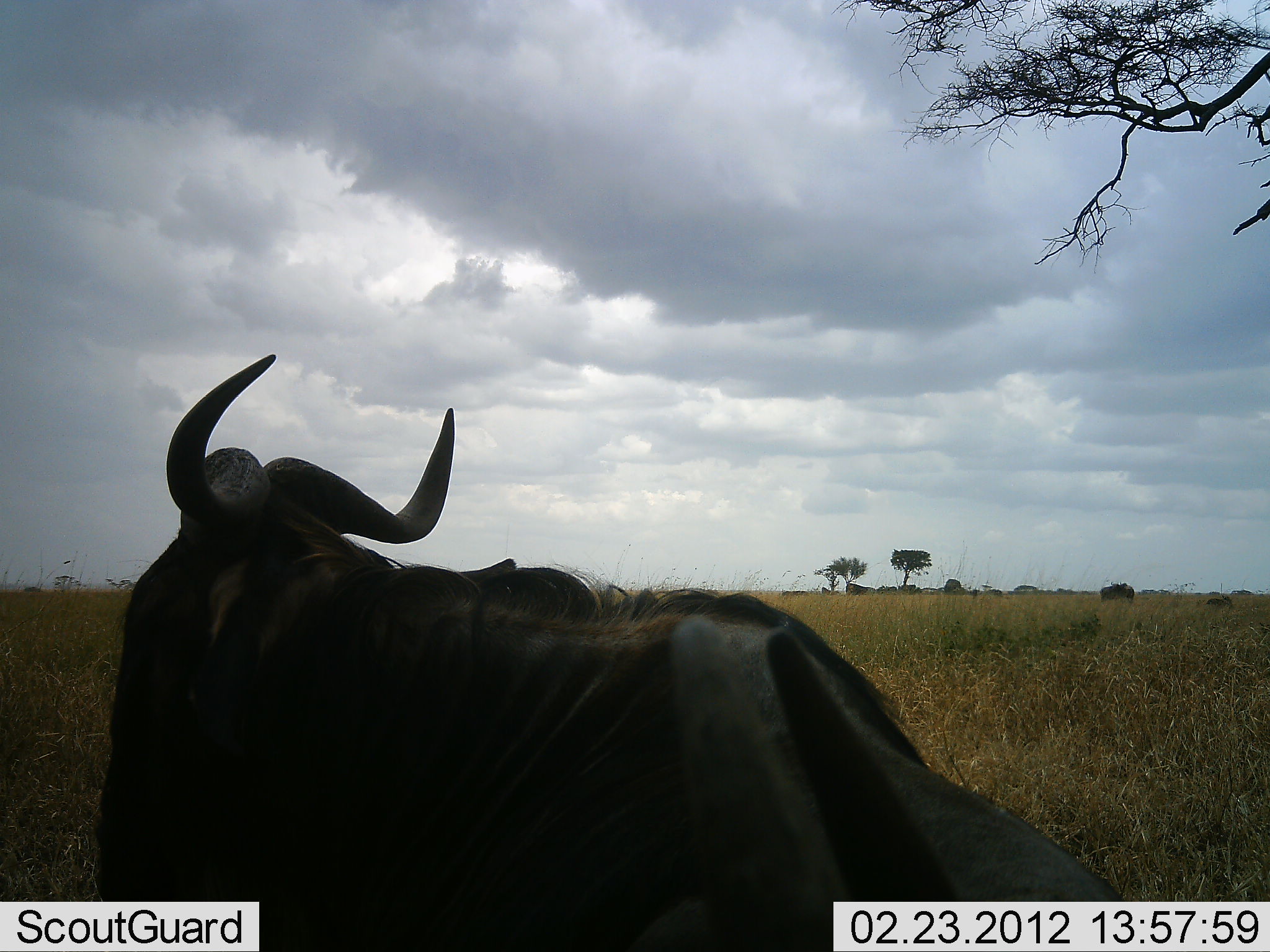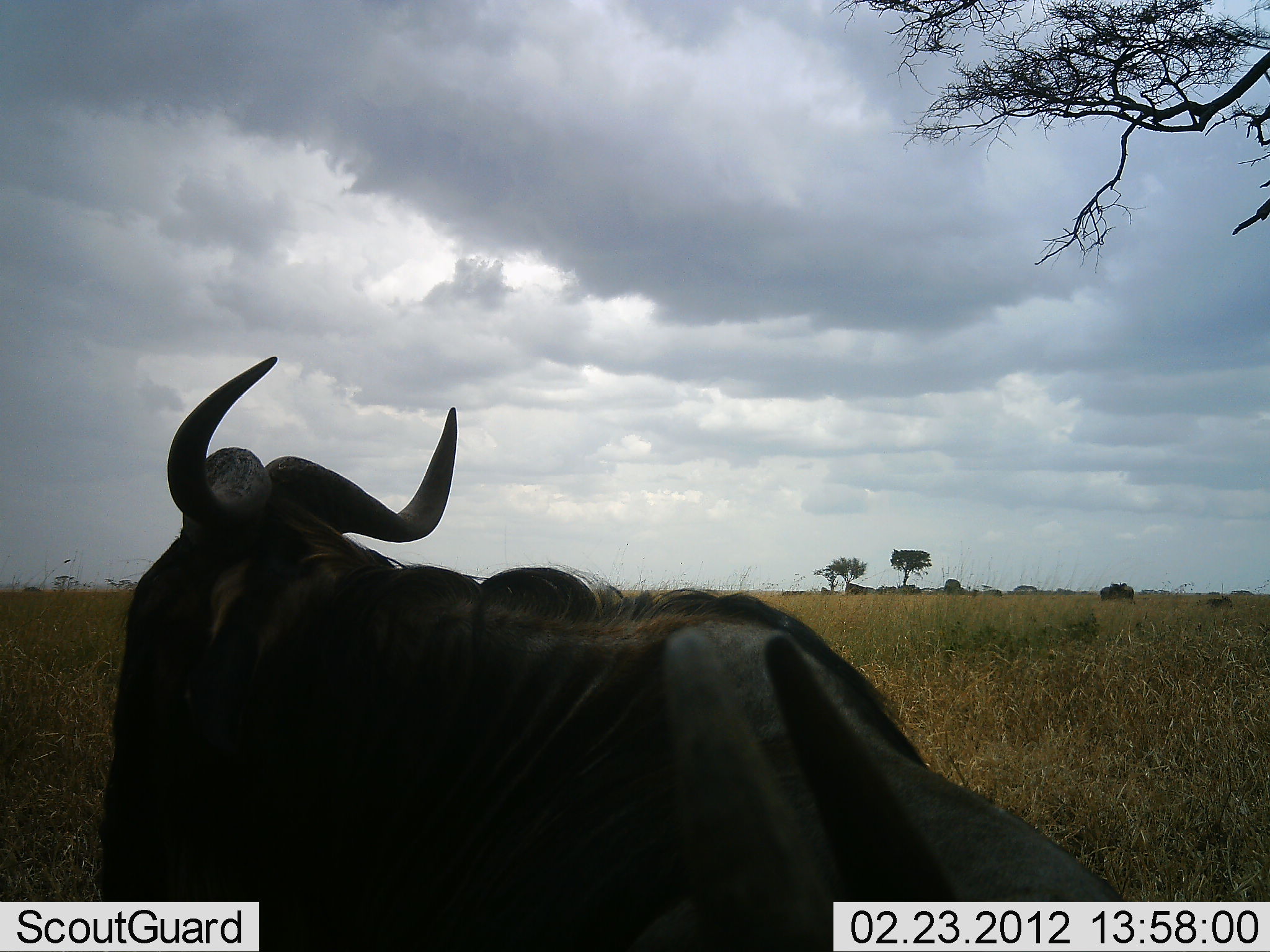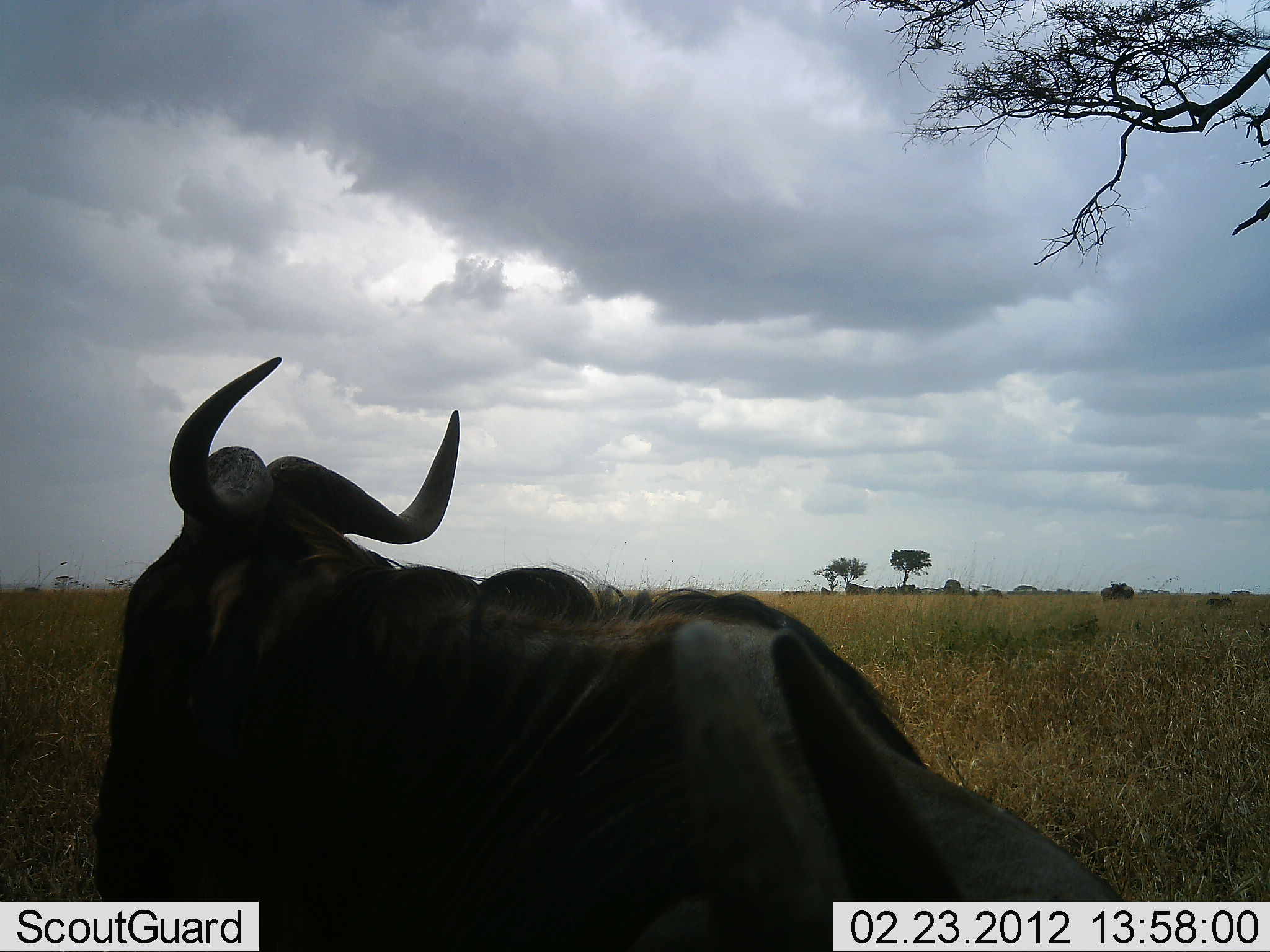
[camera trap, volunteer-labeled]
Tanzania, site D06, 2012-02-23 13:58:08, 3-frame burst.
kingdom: Animalia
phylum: Chordata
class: Mammalia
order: Artiodactyla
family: Bovidae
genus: Connochaetes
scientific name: Connochaetes taurinus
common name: blue wildebeest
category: wildebeest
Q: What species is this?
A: Wildebeest (blue wildebeest) (Connochaetes taurinus).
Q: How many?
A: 2.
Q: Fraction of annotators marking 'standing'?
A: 50%.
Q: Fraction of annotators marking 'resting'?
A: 42%.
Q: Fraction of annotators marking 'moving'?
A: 17%.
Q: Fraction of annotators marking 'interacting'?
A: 0%.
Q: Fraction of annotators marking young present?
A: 0%.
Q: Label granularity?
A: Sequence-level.